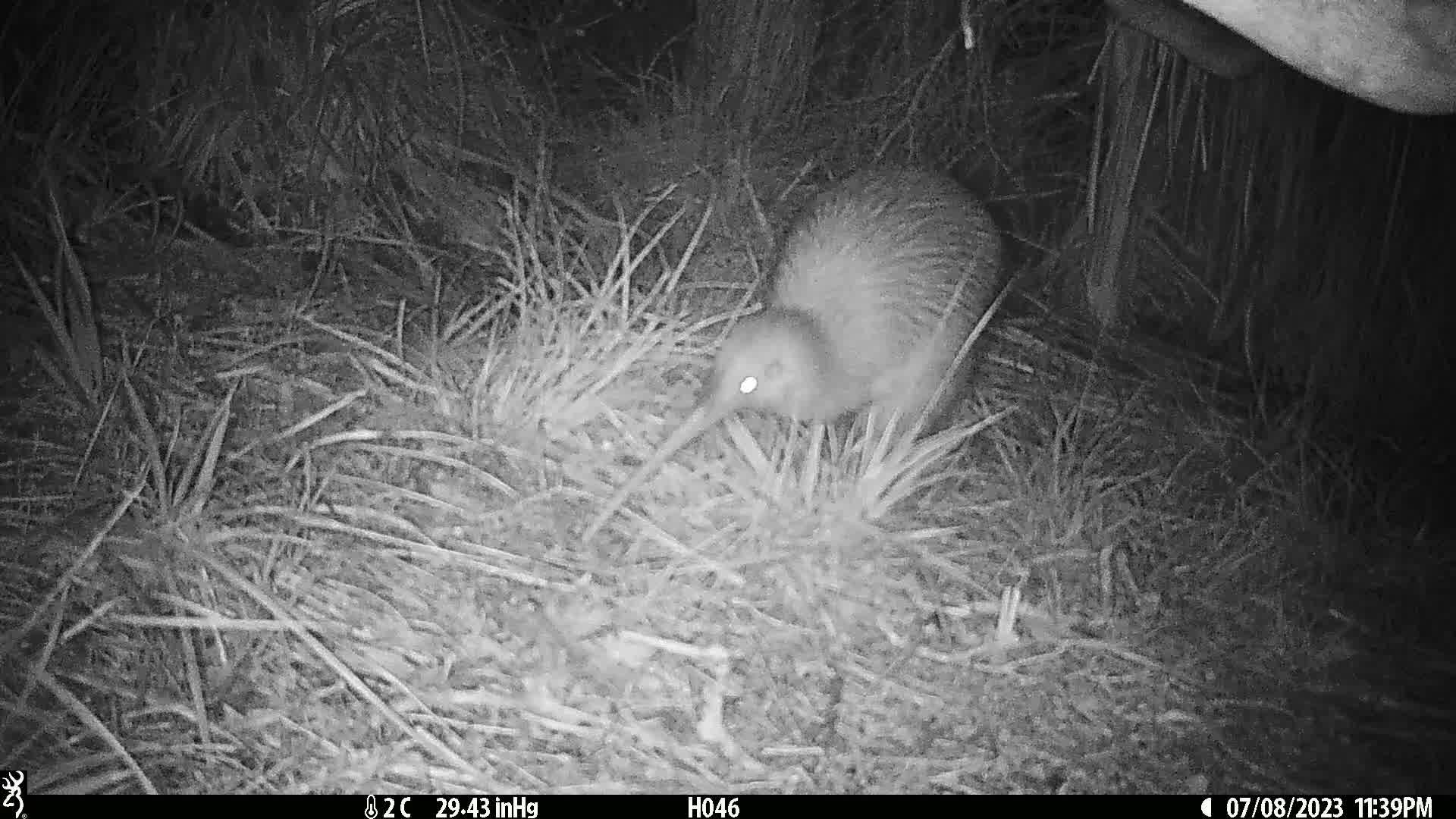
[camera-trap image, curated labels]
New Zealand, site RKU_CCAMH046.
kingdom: Animalia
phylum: Chordata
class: Aves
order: Apterygiformes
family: Apterygidae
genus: Apteryx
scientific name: Apteryx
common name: kiwi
Kiwi (Apteryx).